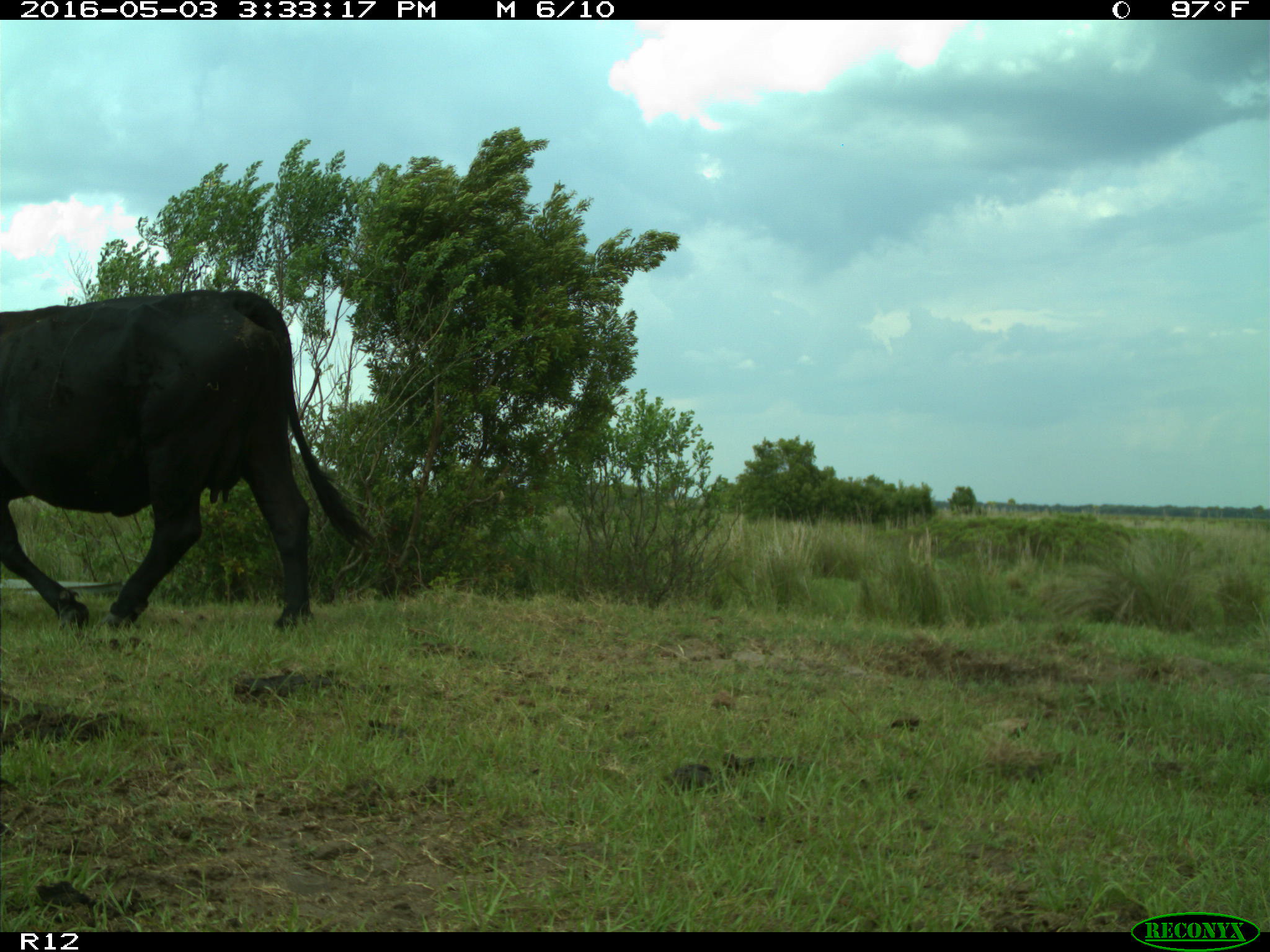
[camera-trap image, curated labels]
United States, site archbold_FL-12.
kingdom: Animalia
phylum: Chordata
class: Mammalia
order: Artiodactyla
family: Bovidae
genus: Bos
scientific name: Bos taurus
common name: domestic cow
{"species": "Bos taurus (domestic cow)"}